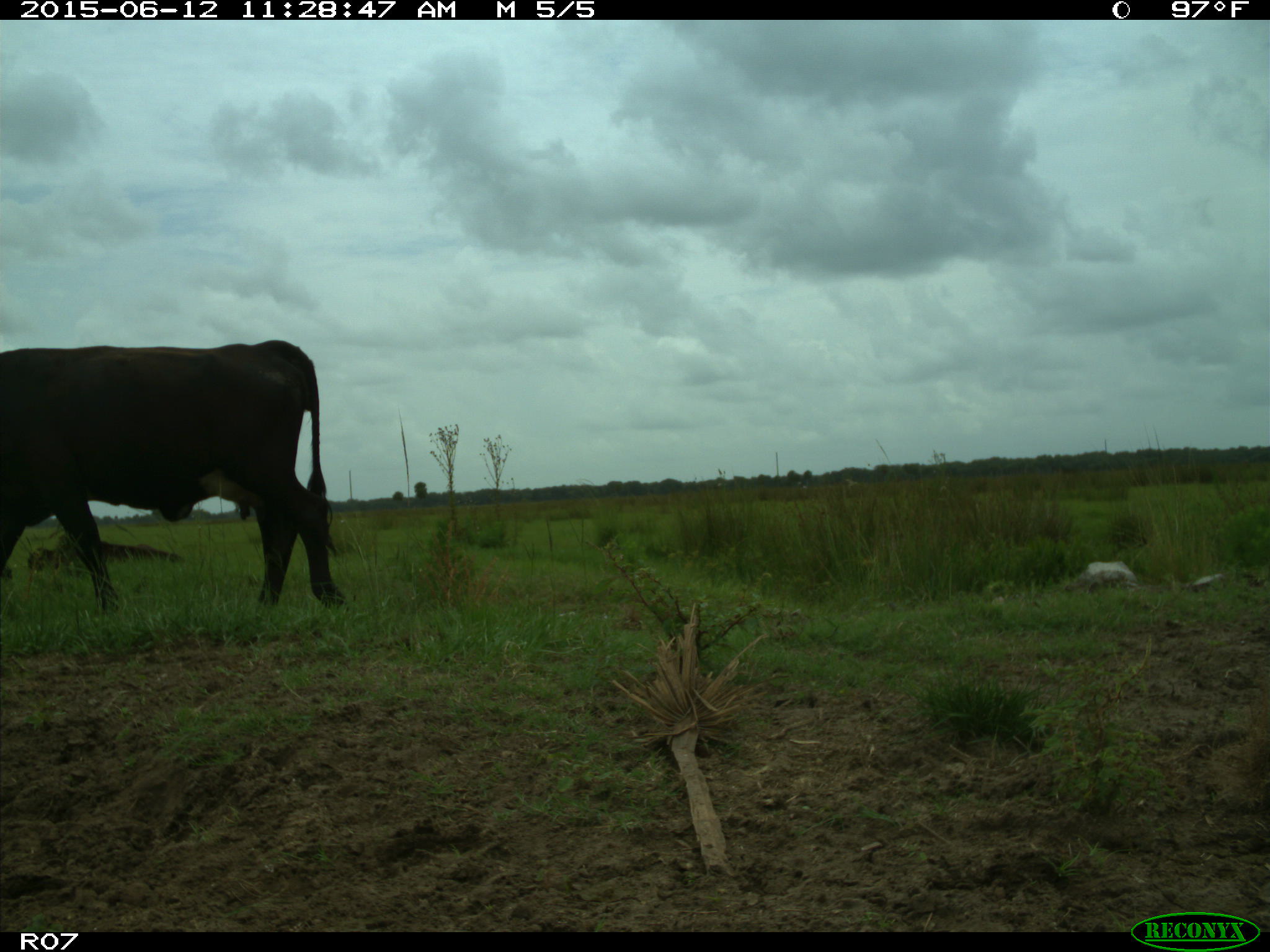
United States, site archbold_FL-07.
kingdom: Animalia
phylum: Chordata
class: Mammalia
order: Artiodactyla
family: Bovidae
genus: Bos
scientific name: Bos taurus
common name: domestic cow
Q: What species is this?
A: Bos taurus (domestic cow).